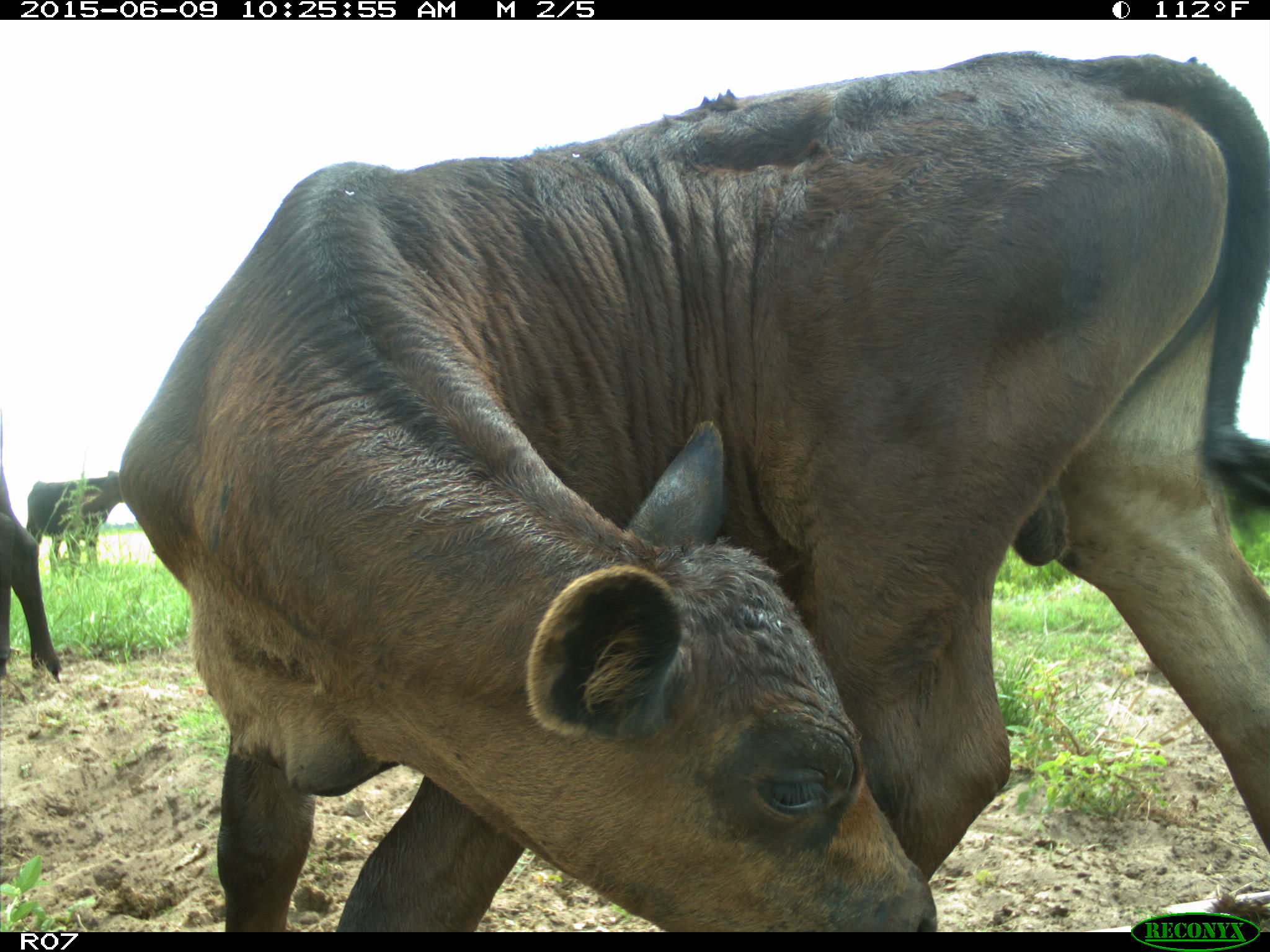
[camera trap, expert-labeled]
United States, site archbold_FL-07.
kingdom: Animalia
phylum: Chordata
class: Mammalia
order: Artiodactyla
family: Bovidae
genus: Bos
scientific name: Bos taurus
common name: domestic cow